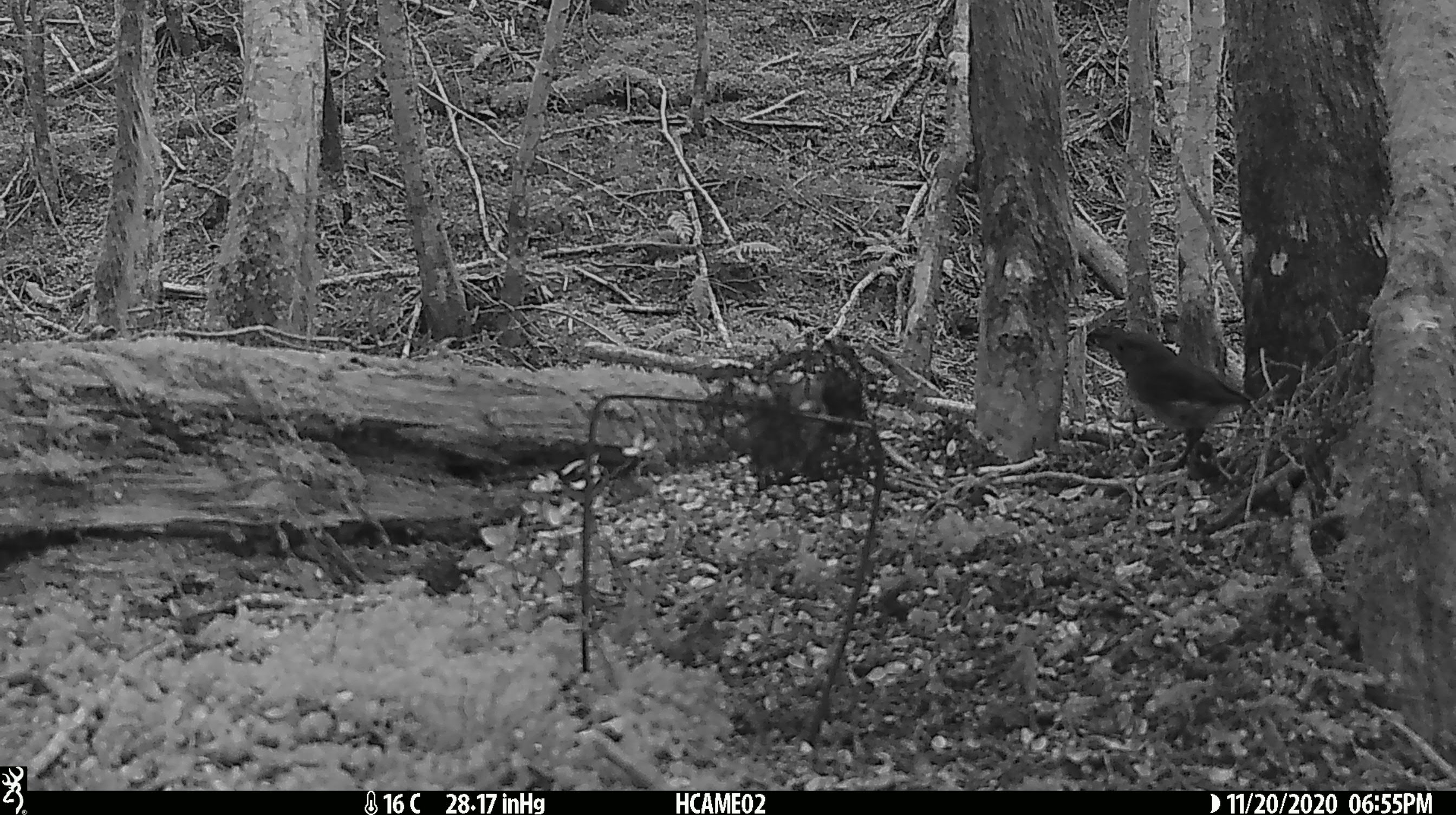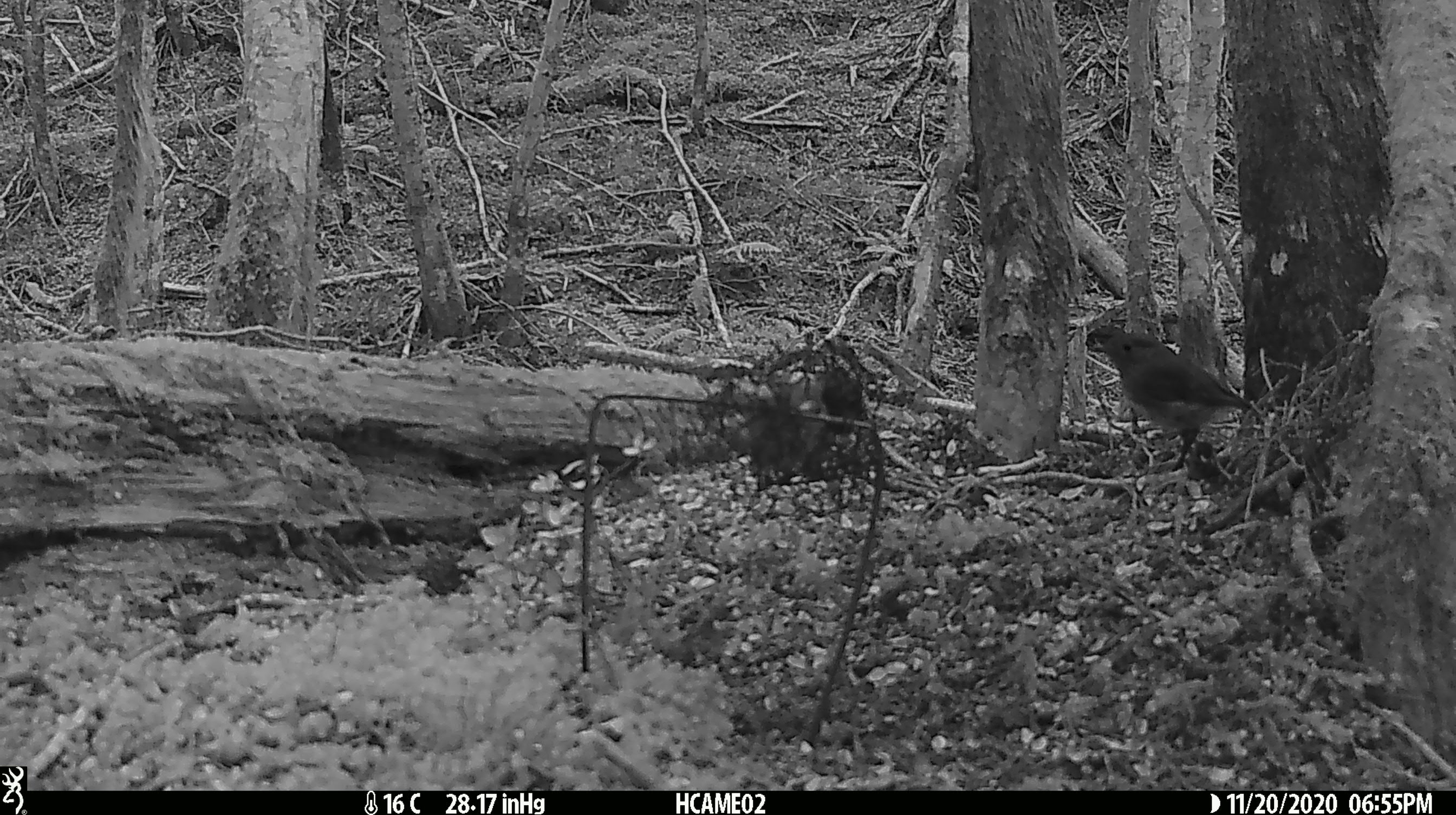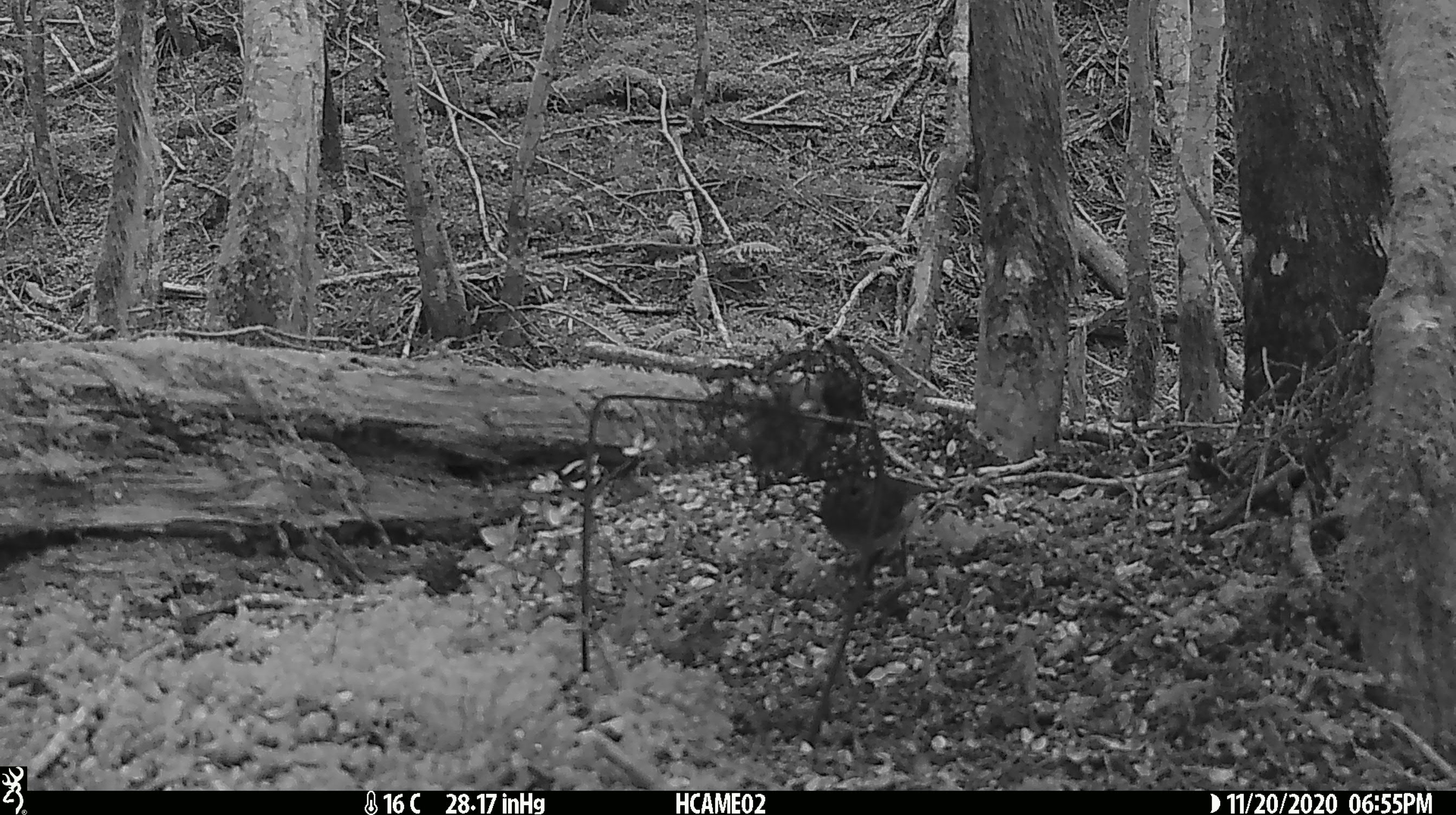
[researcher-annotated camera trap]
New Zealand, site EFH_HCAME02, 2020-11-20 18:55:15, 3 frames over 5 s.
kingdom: Animalia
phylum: Chordata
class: Aves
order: Passeriformes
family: Petroicidae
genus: Petroica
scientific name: Petroica australis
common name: new zealand robin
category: robin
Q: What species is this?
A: Robin (new zealand robin) (Petroica australis).